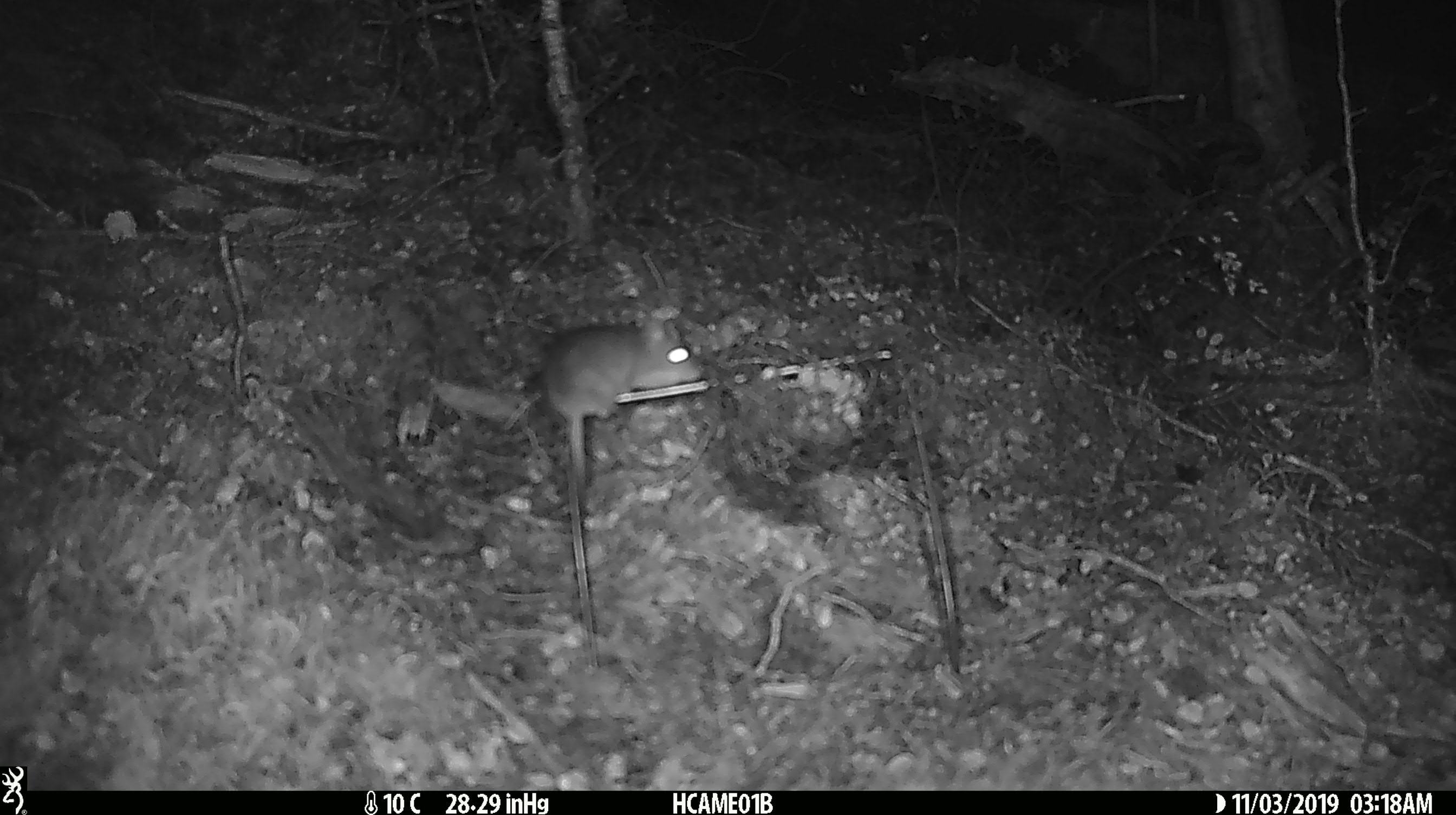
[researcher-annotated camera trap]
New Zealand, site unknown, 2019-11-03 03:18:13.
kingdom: Animalia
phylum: Chordata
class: Mammalia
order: Rodentia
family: Muridae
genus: Mus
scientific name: Mus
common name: mouse